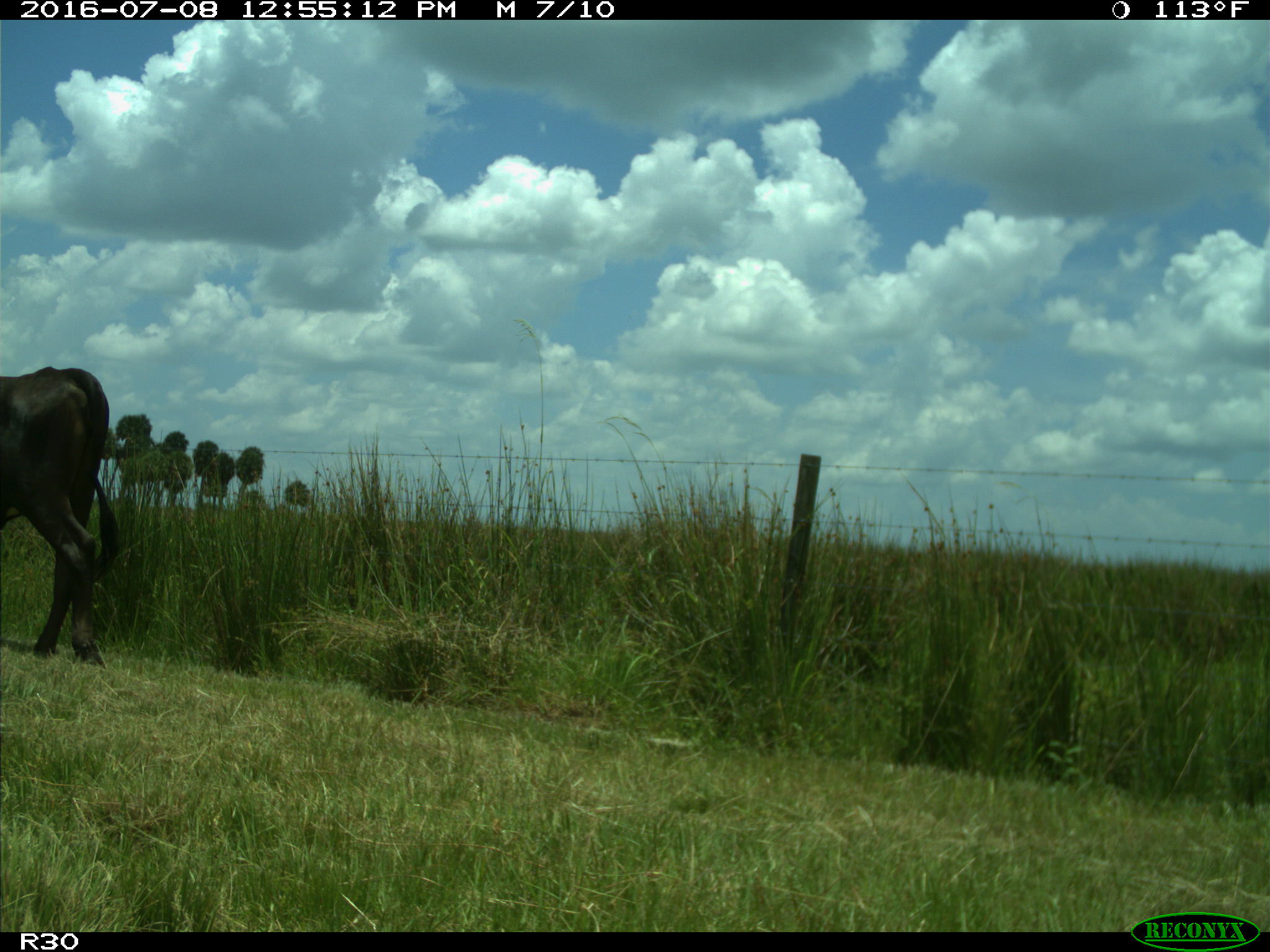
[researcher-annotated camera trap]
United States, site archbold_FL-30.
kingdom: Animalia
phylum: Chordata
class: Mammalia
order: Artiodactyla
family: Bovidae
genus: Bos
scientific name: Bos taurus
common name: domestic cow